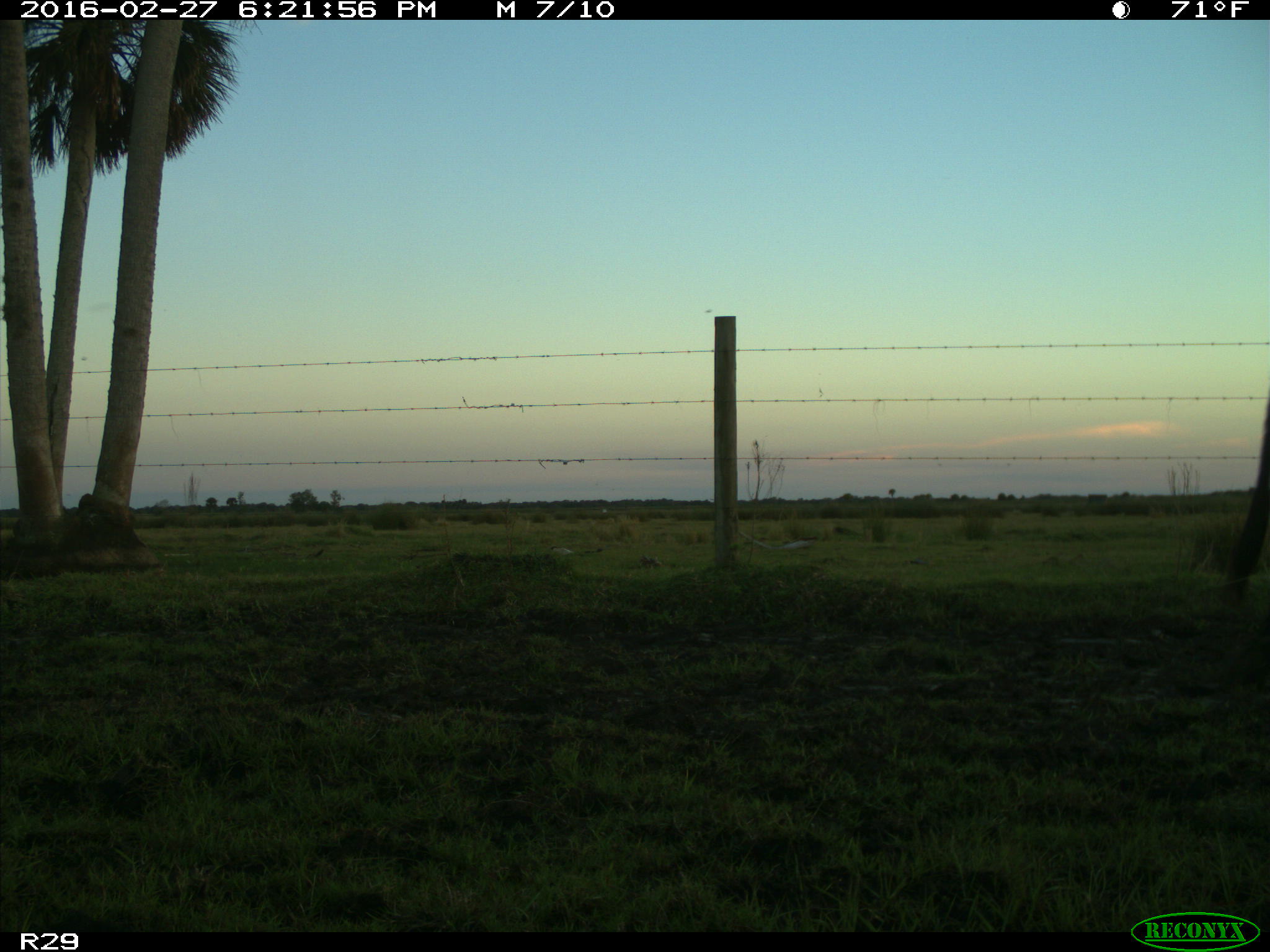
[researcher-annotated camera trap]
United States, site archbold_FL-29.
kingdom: Animalia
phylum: Chordata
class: Mammalia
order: Artiodactyla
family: Bovidae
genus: Bos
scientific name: Bos taurus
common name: domestic cow